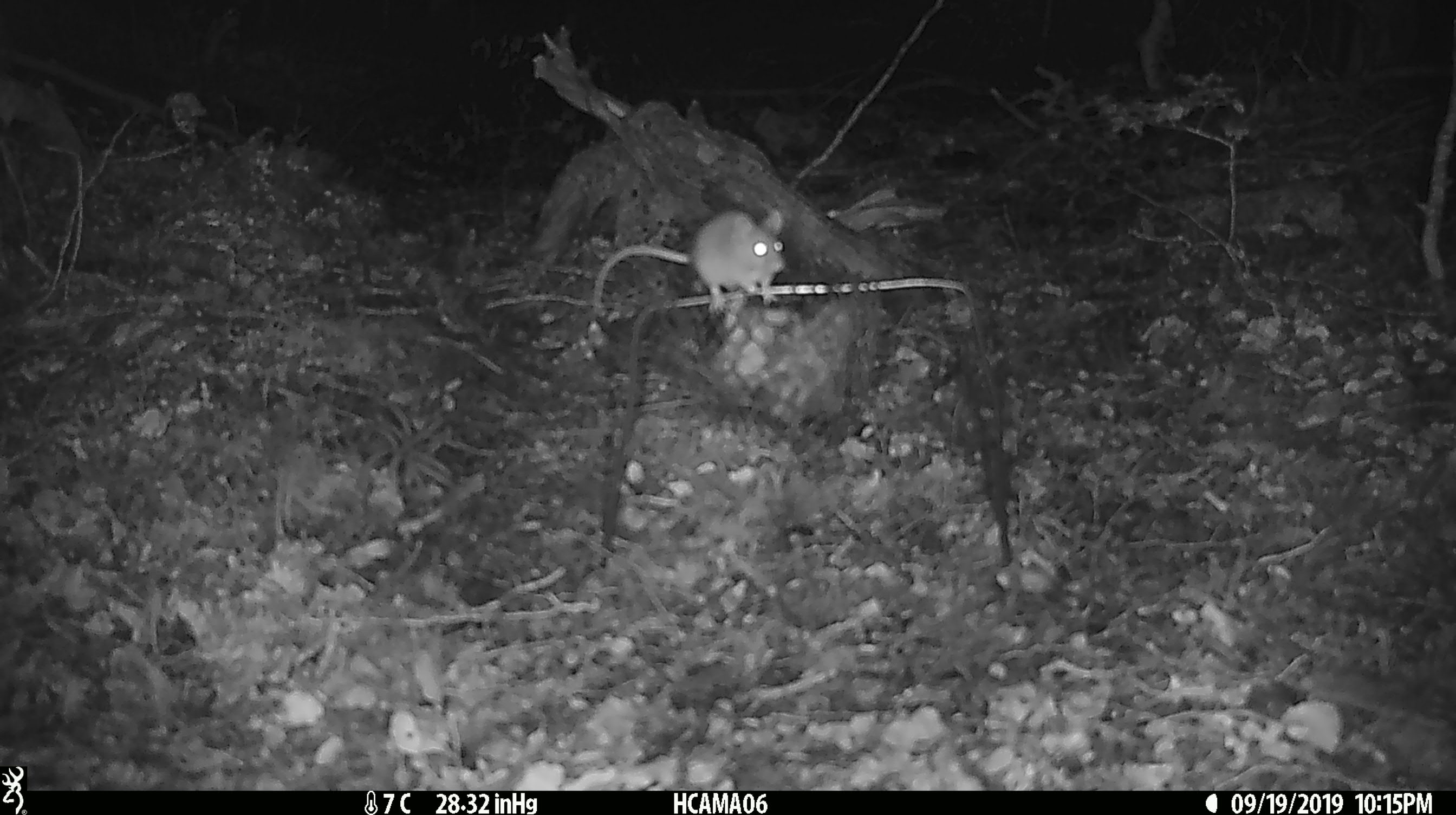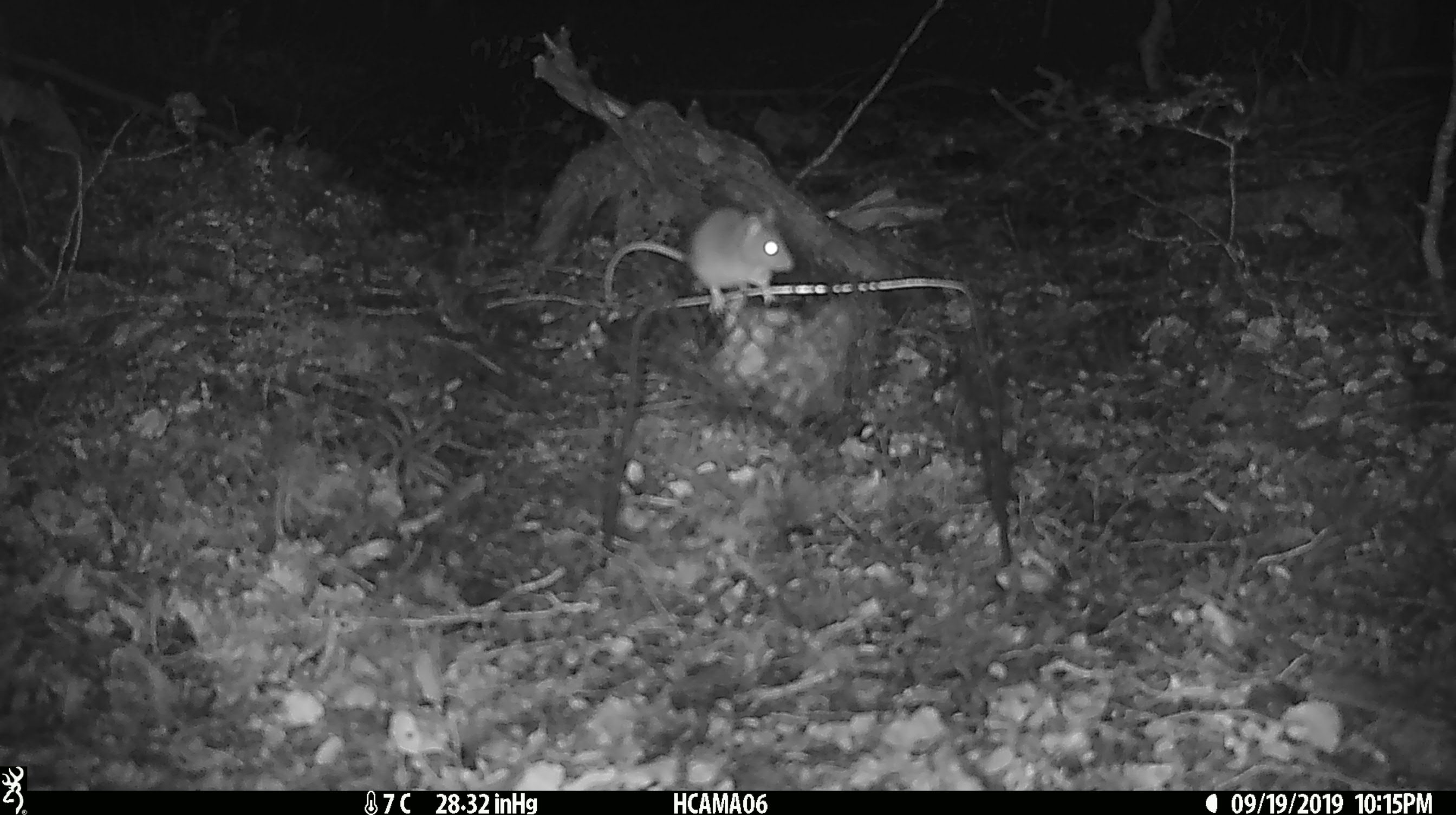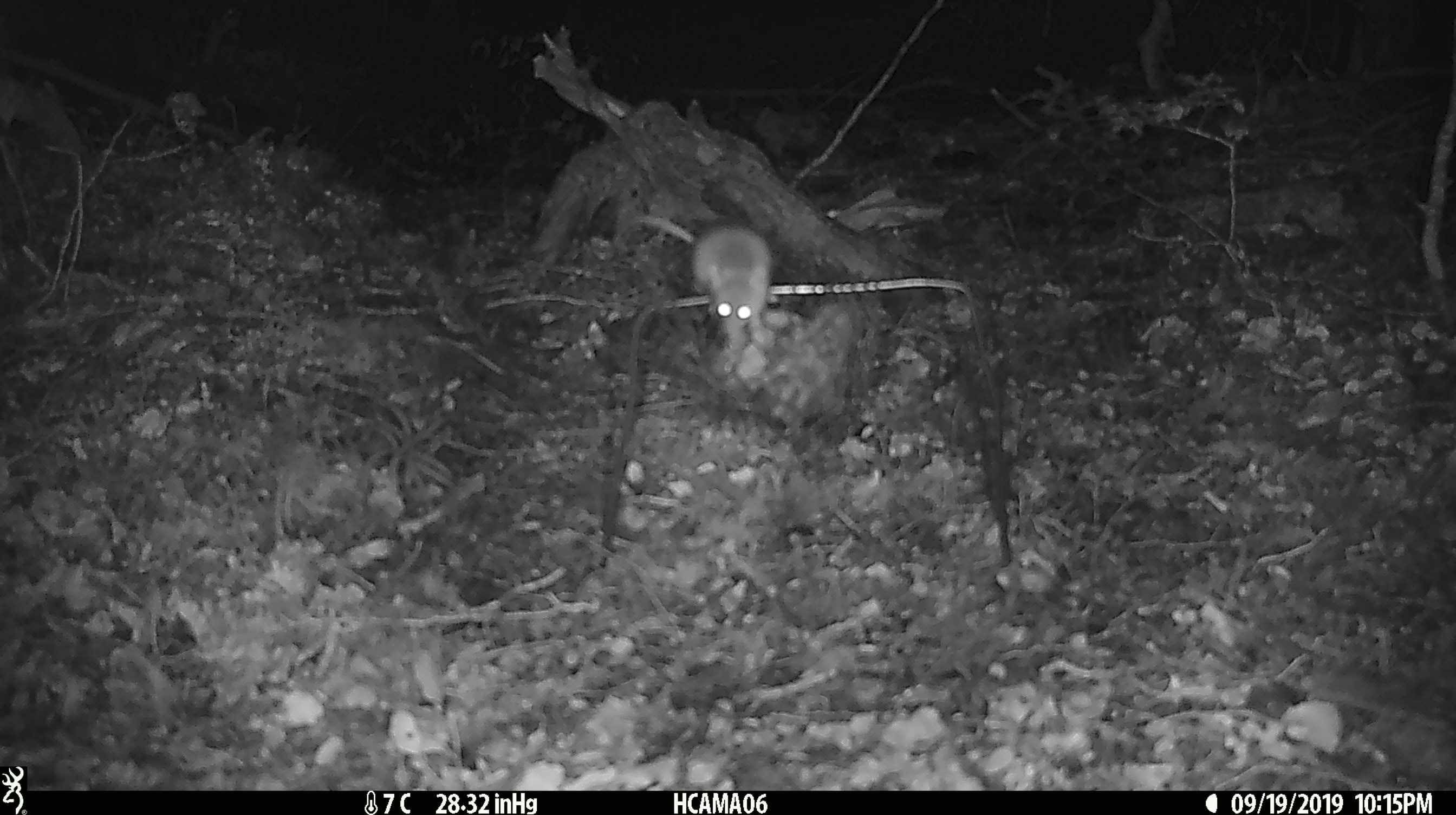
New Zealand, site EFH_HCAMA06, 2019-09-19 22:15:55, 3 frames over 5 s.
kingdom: Animalia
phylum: Chordata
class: Mammalia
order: Rodentia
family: Muridae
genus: Mus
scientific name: Mus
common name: mouse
Mouse (Mus).